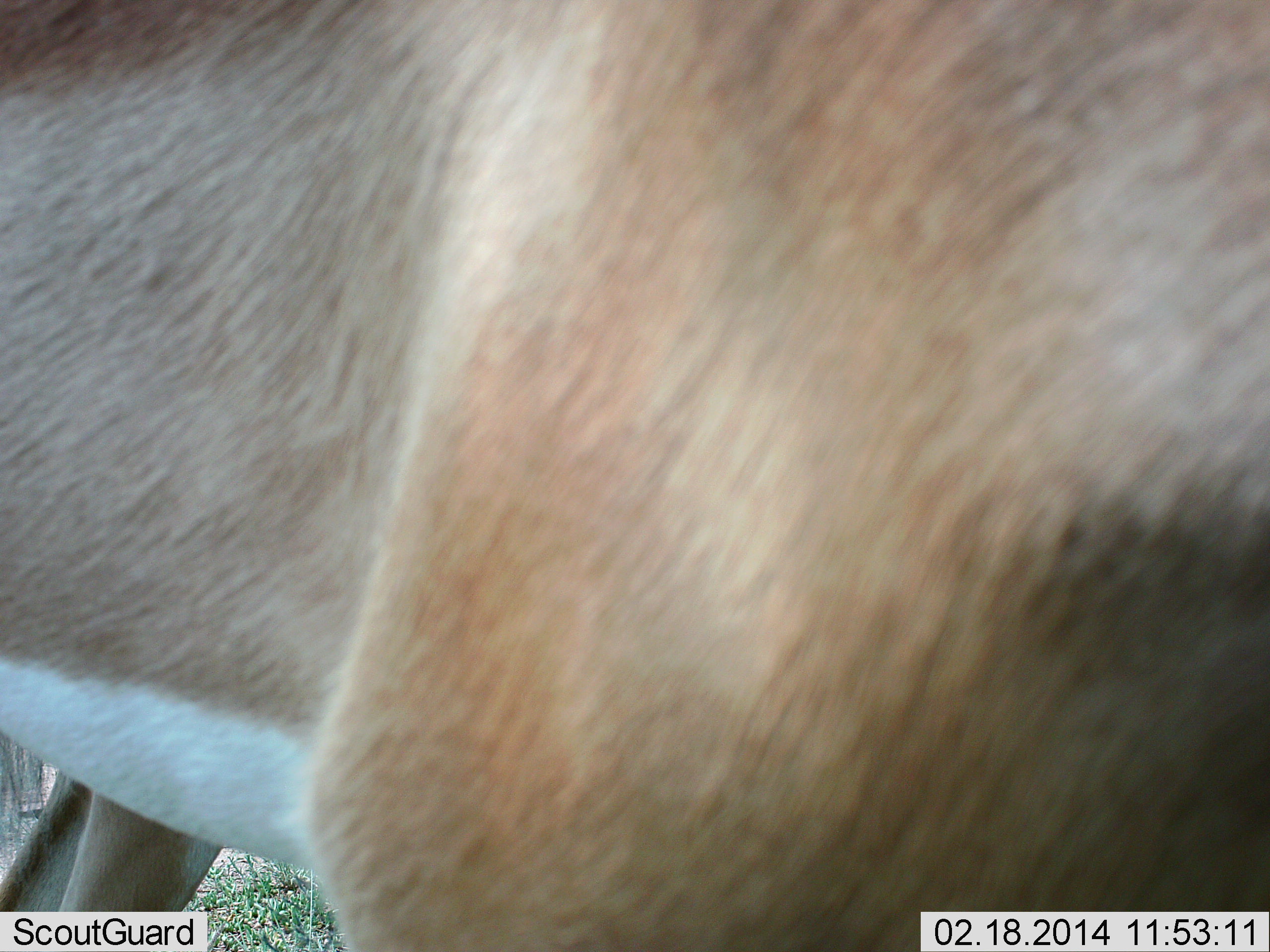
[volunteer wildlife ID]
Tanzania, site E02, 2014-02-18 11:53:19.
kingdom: Animalia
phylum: Chordata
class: Mammalia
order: Artiodactyla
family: Bovidae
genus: Nanger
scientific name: Nanger granti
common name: grant's gazelle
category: gazellegrants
Gazellegrants (grant's gazelle) (Nanger granti), count 1. Behavior (volunteer vote fractions): standing 80%, resting 10%, moving 10%, interacting 0%. Young present (vote fraction): 0%. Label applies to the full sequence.